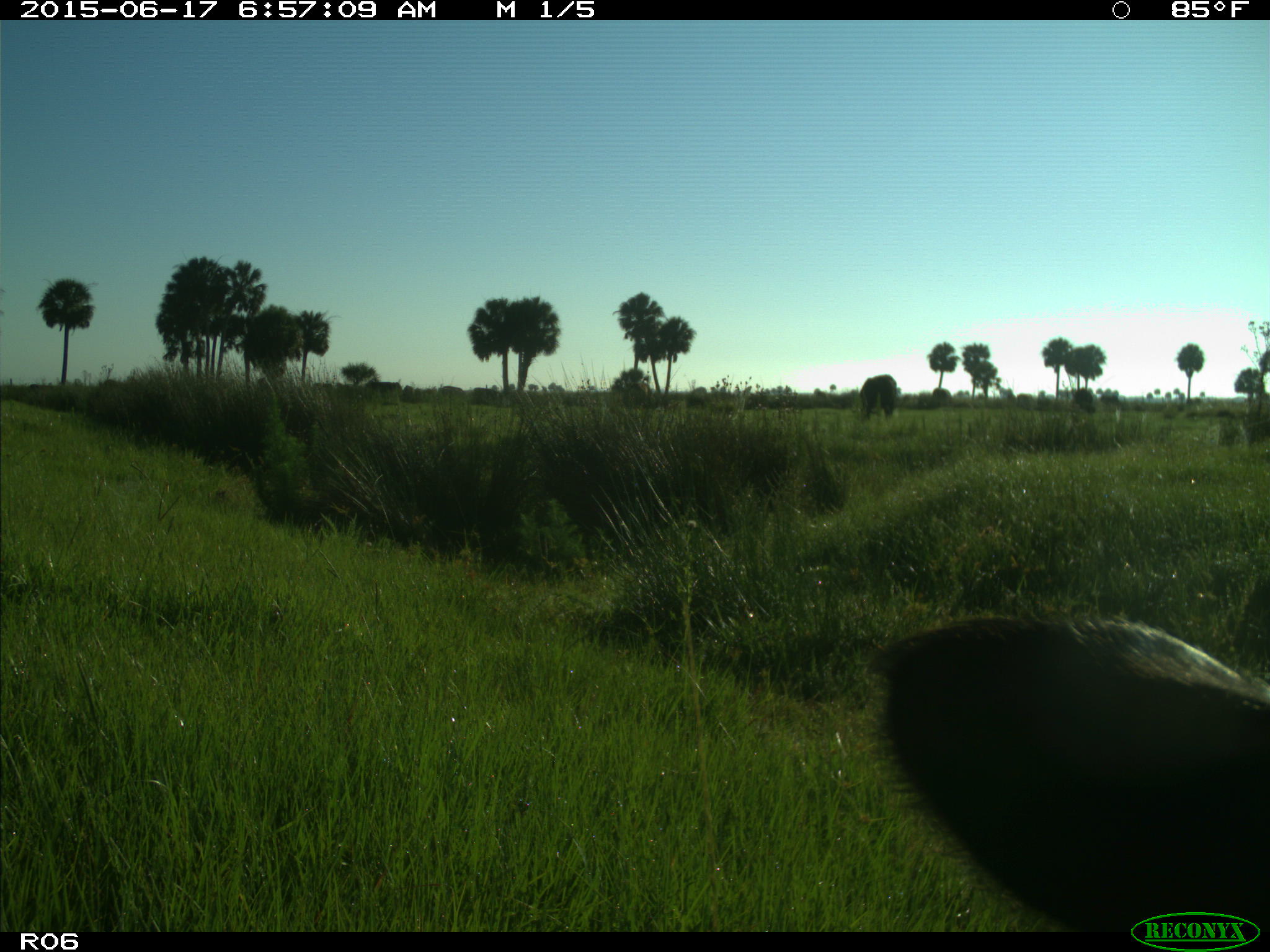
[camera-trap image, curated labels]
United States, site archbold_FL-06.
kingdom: Animalia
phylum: Chordata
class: Mammalia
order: Artiodactyla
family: Bovidae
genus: Bos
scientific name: Bos taurus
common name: domestic cow